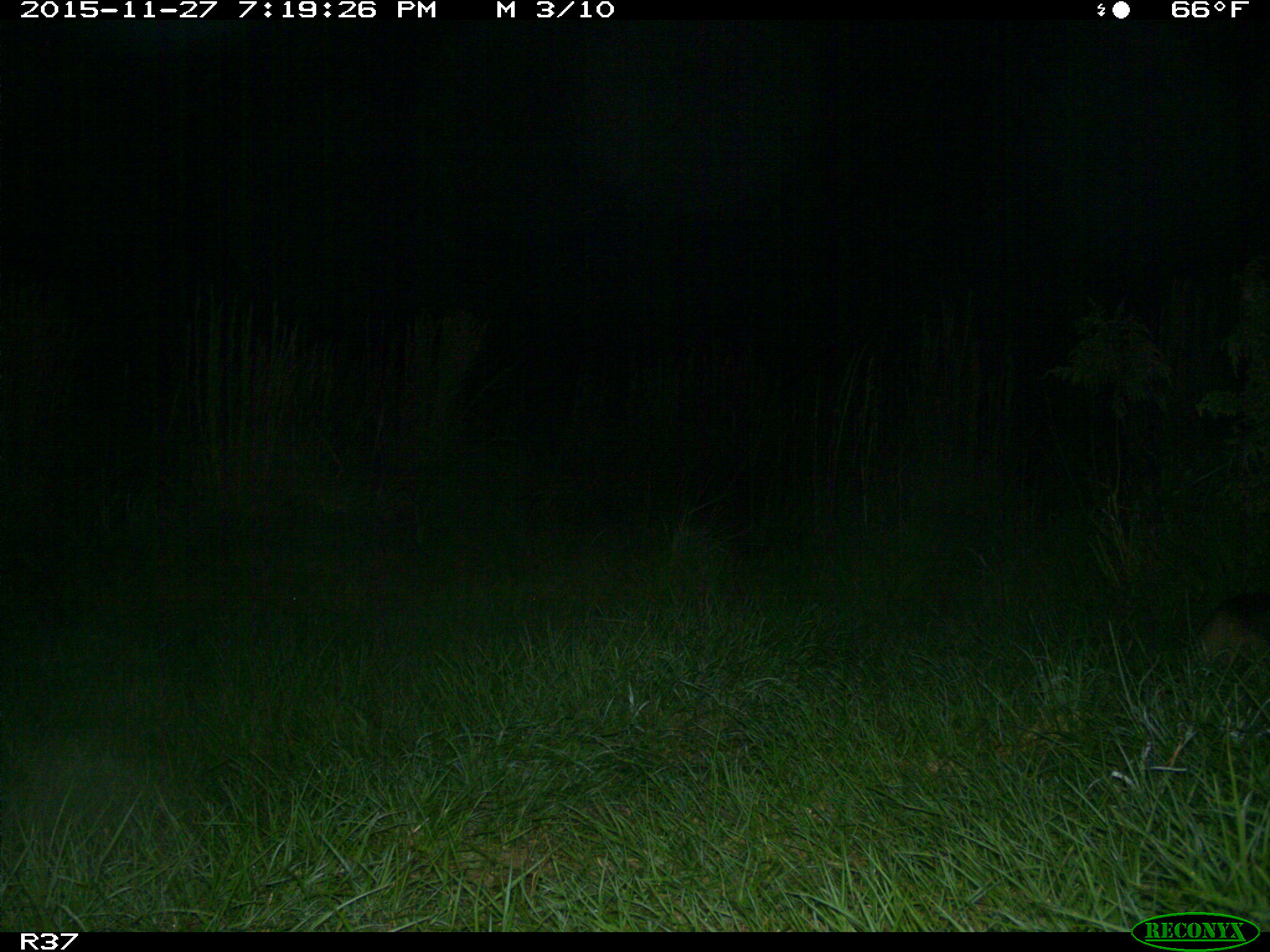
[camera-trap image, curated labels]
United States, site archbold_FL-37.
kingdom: Animalia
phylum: Chordata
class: Mammalia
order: Cingulata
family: Dasypodidae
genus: Dasypus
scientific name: Dasypus novemcinctus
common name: nine-banded armadillo